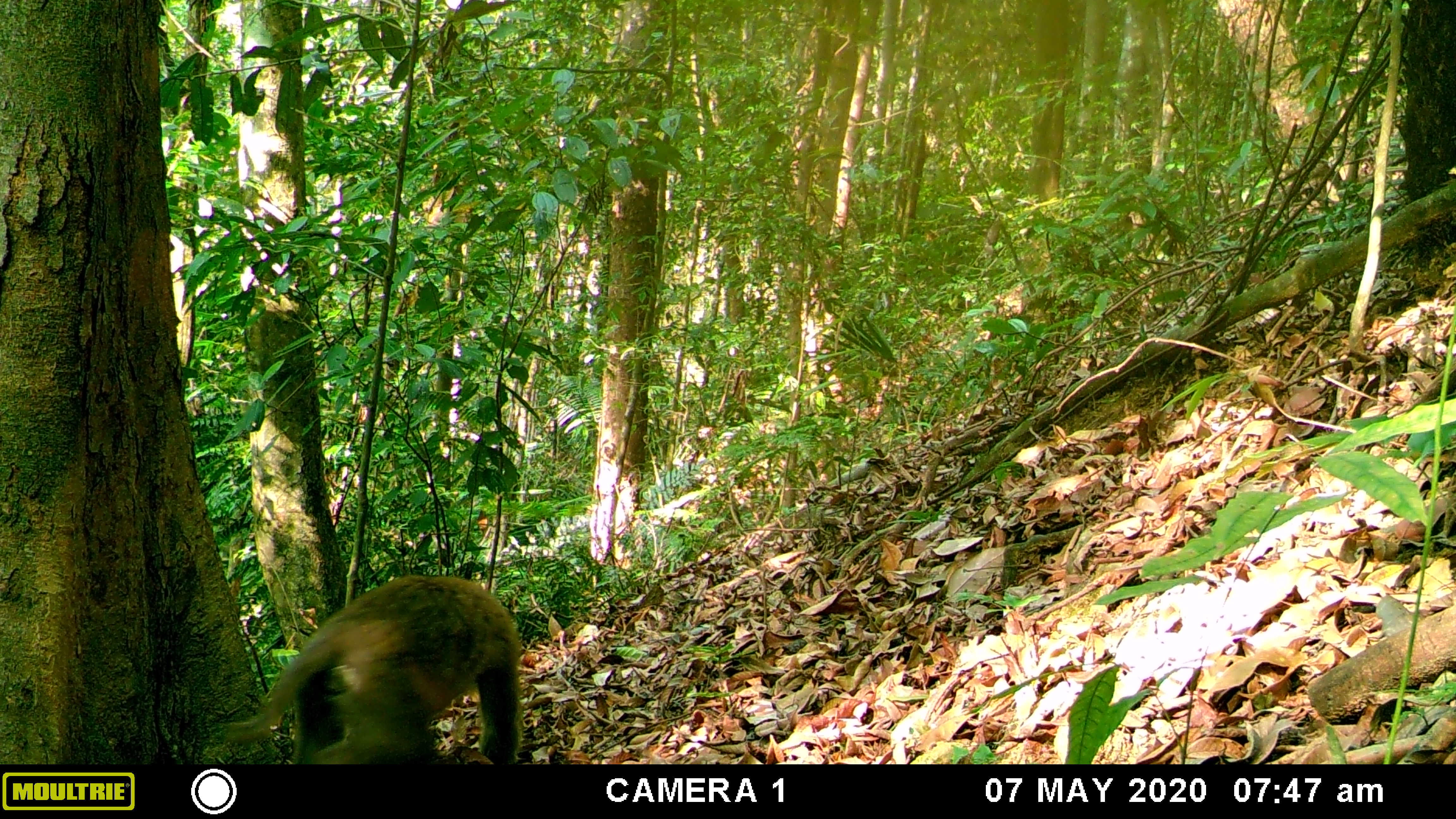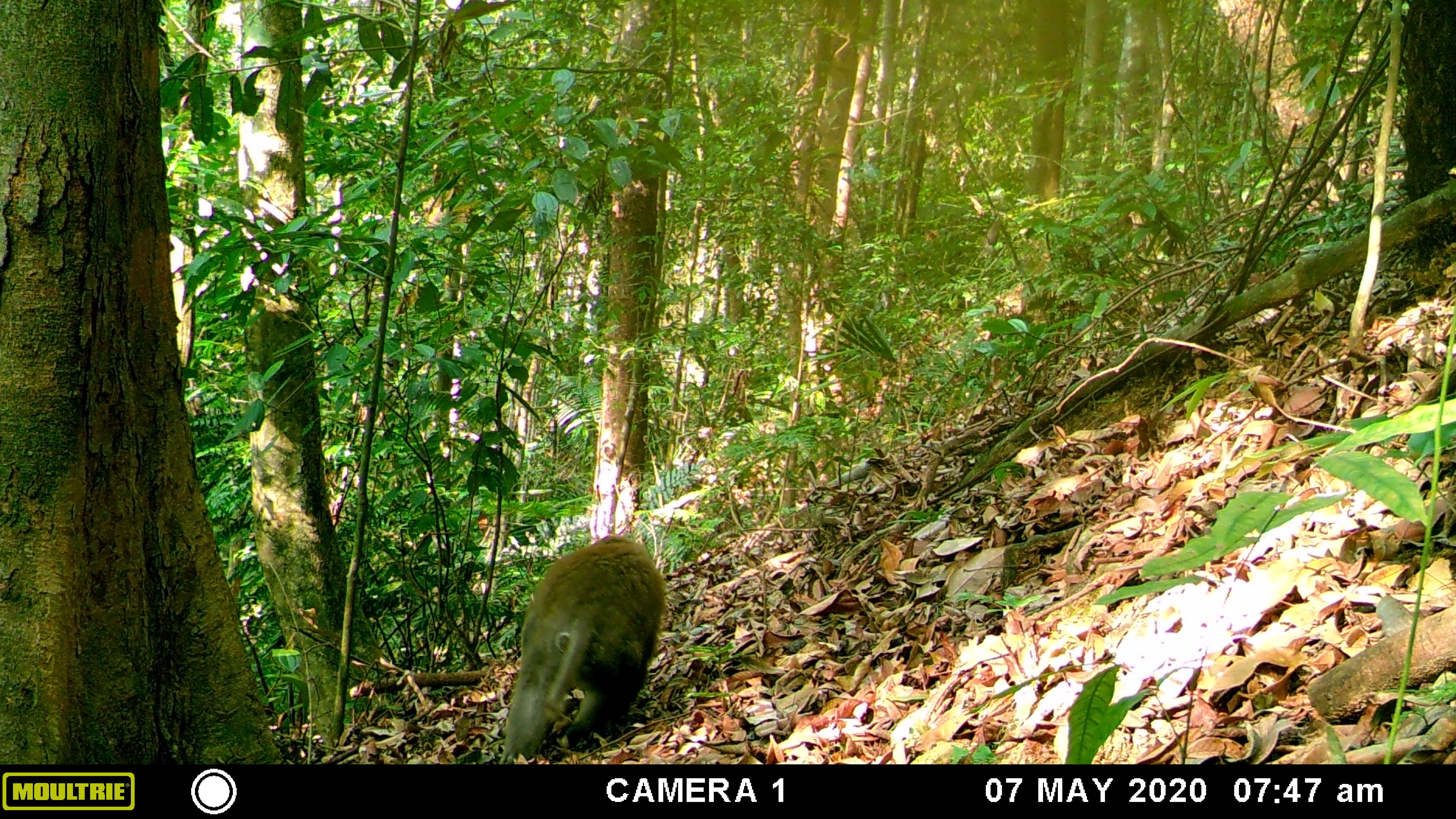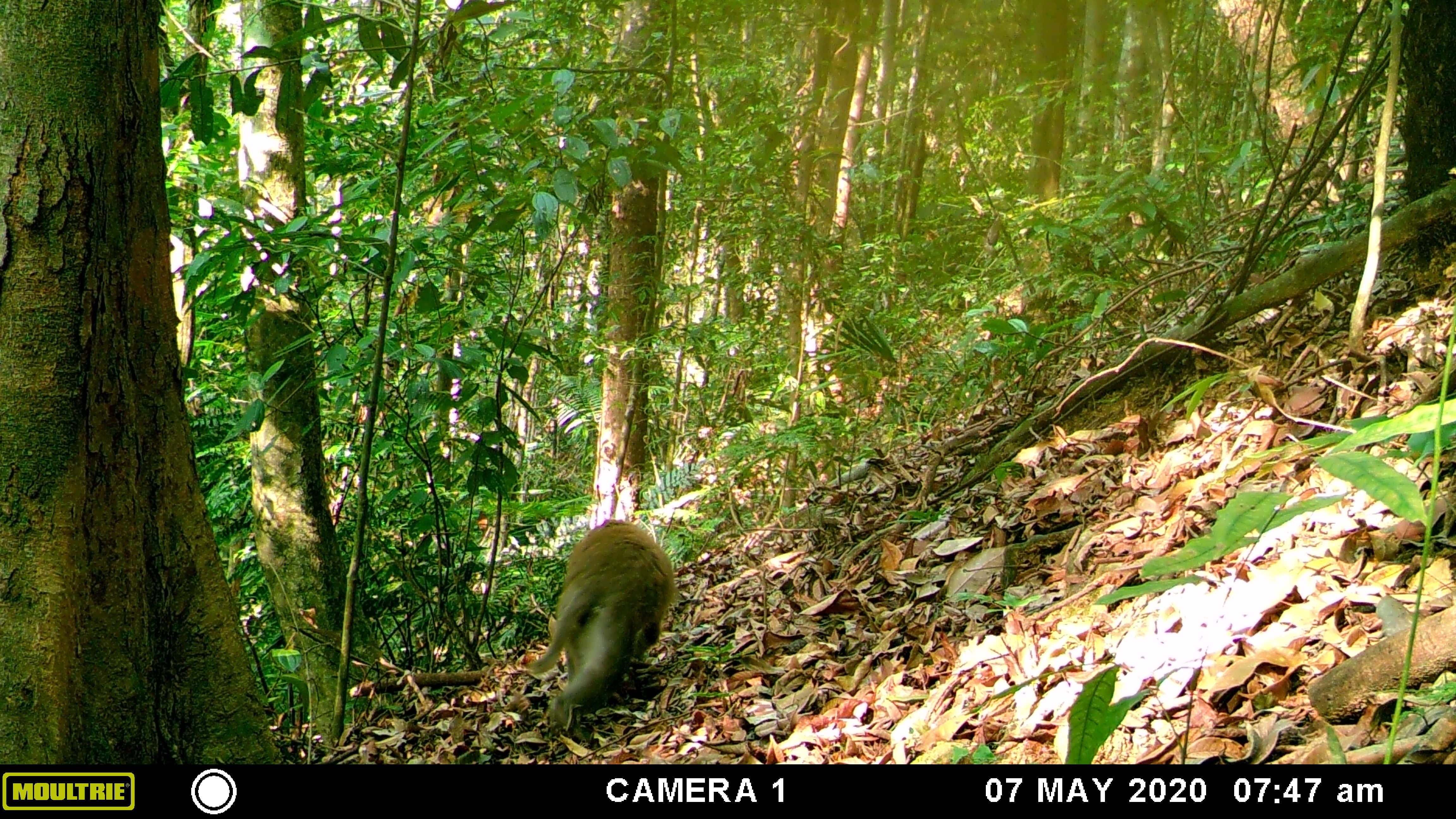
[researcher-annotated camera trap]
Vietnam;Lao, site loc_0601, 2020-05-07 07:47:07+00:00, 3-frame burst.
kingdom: Animalia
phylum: Chordata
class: Mammalia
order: Primates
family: Cercopithecidae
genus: Macaca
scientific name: Macaca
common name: macaques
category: assam or rhesus macaque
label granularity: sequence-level